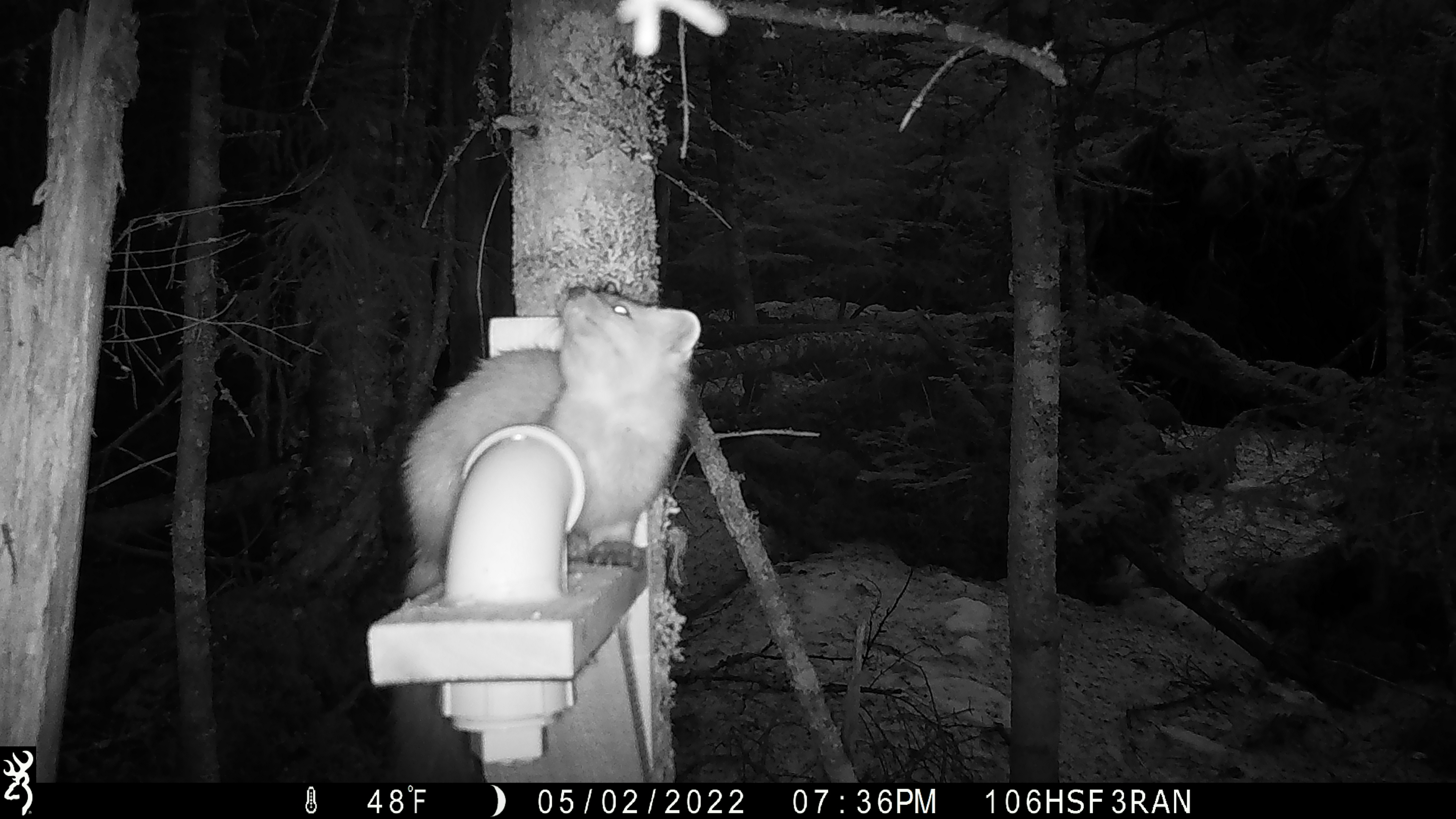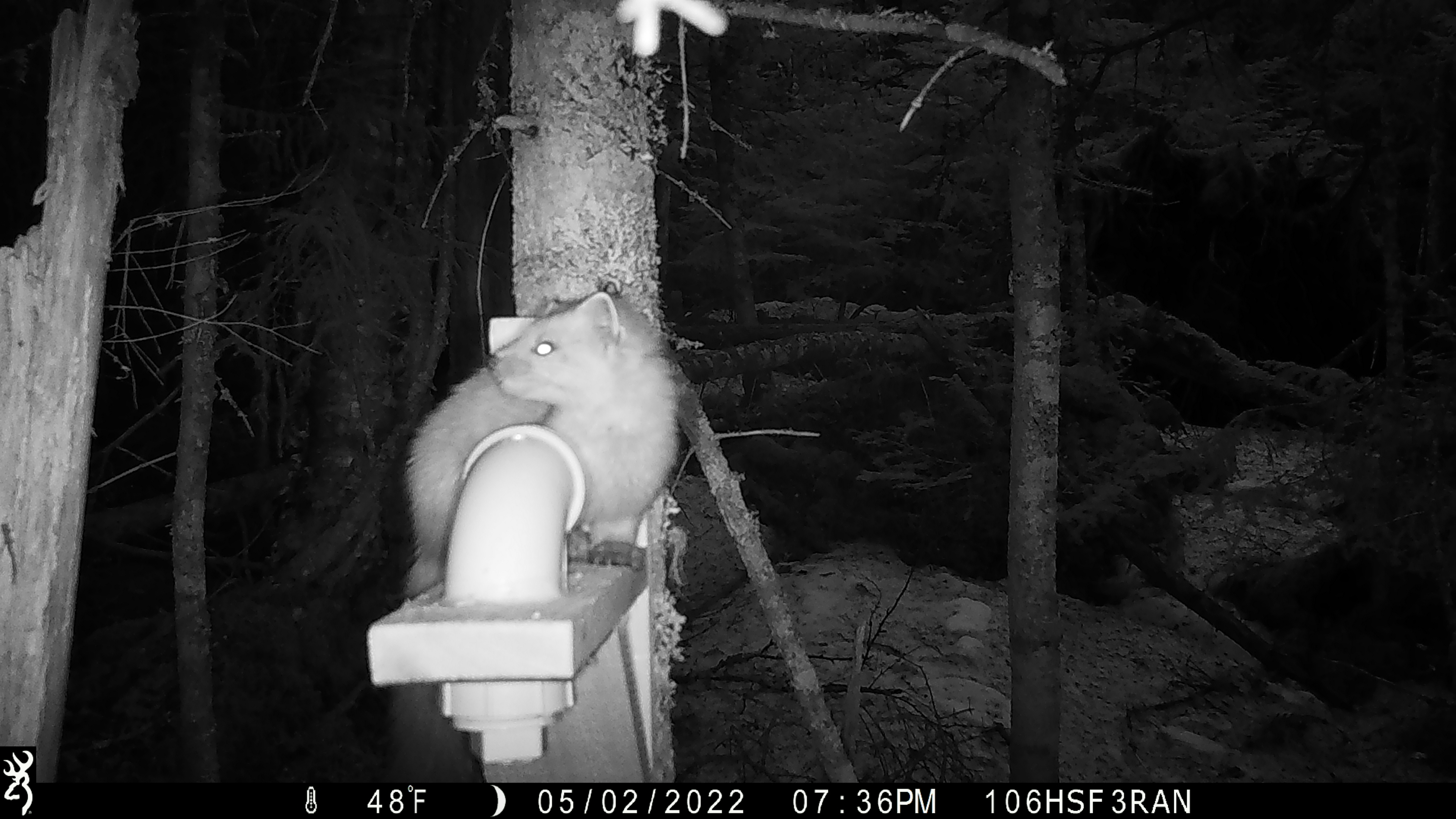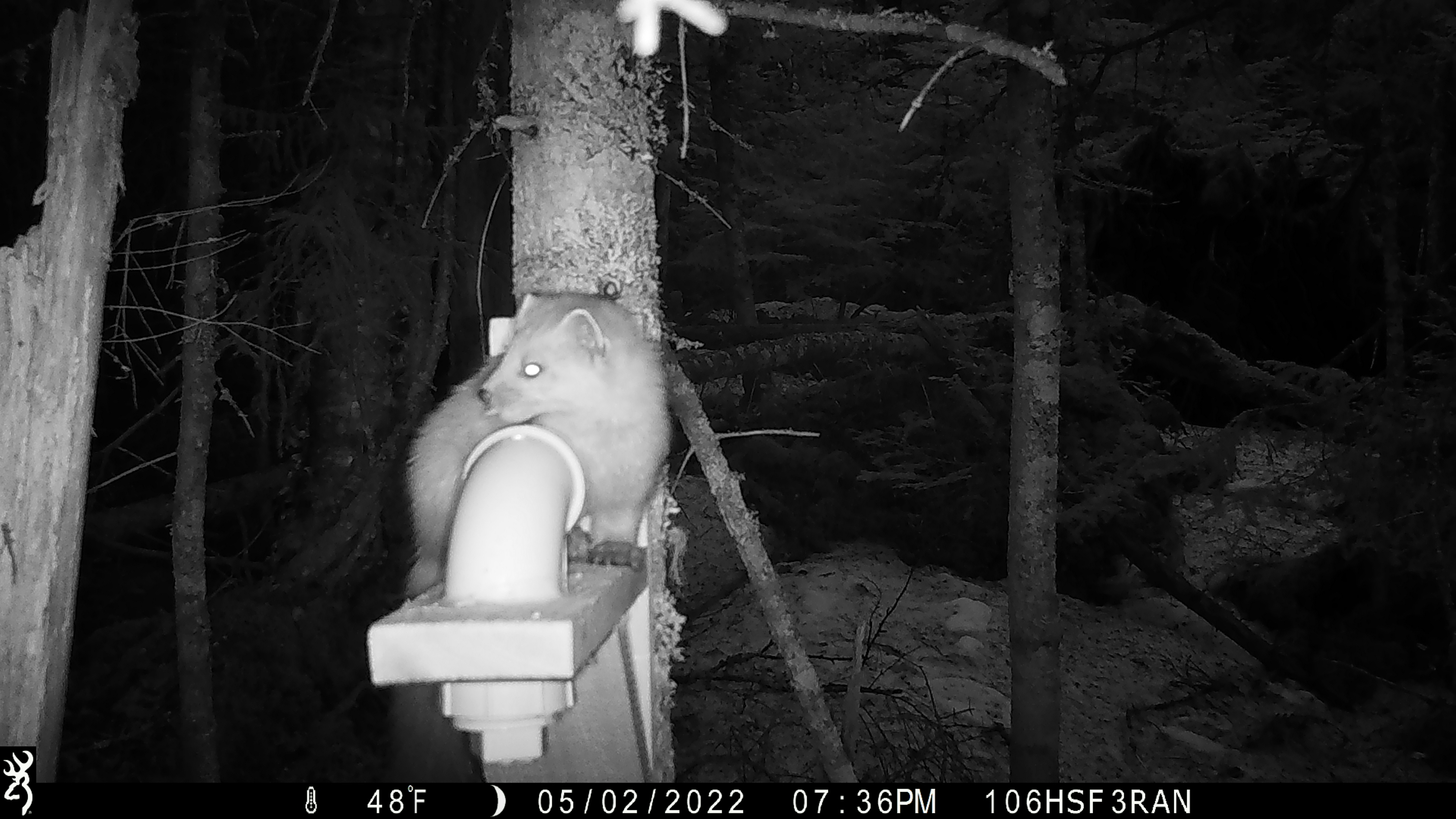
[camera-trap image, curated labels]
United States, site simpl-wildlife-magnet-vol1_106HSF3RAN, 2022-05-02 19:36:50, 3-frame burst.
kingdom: Animalia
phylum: Chordata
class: Mammalia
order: Carnivora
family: Mustelidae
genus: Martes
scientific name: Martes americana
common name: american marten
American marten (Martes americana).